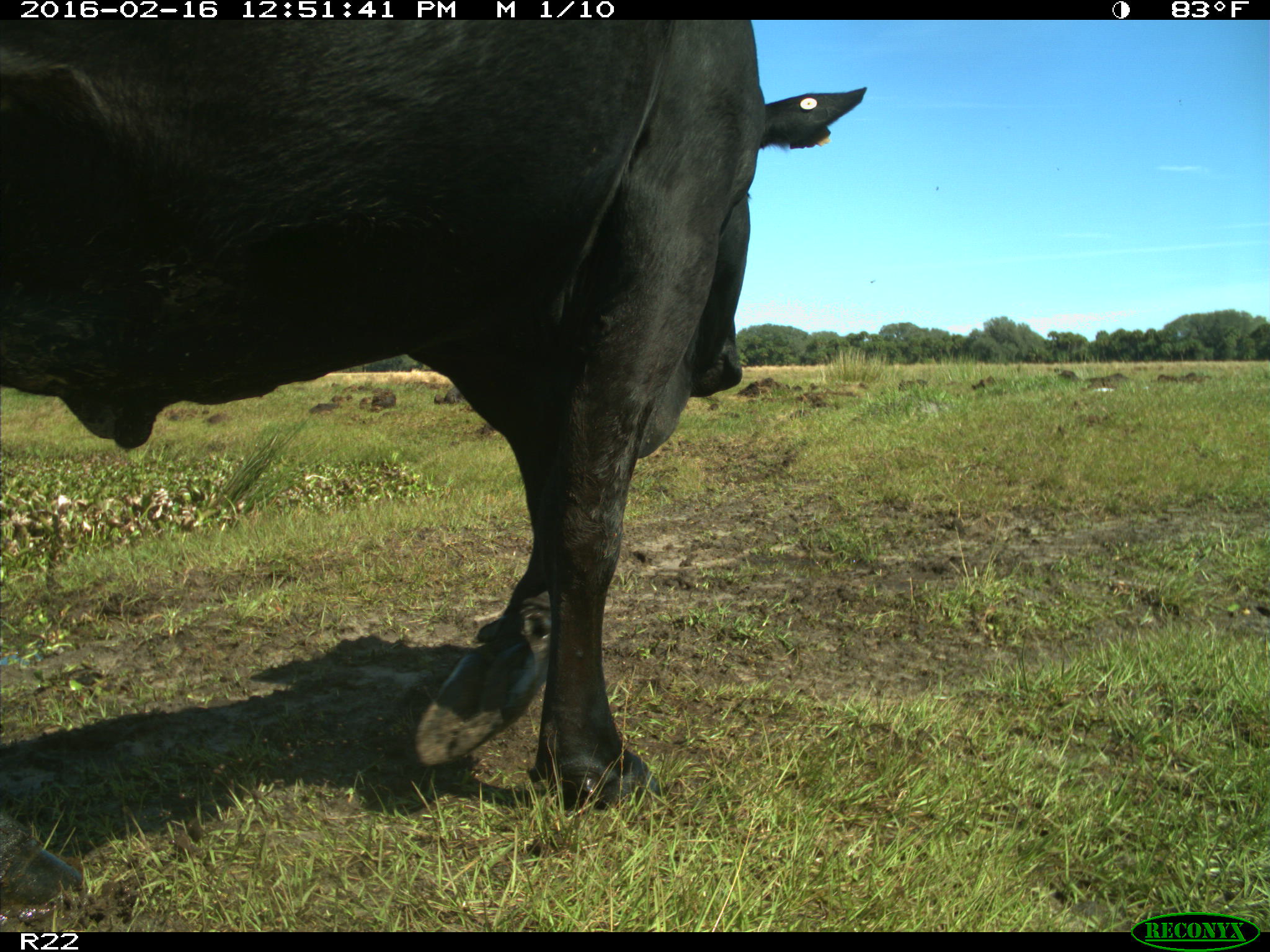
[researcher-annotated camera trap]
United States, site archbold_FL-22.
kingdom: Animalia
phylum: Chordata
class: Mammalia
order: Artiodactyla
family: Bovidae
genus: Bos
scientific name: Bos taurus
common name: domestic cow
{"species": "Bos taurus (domestic cow)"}